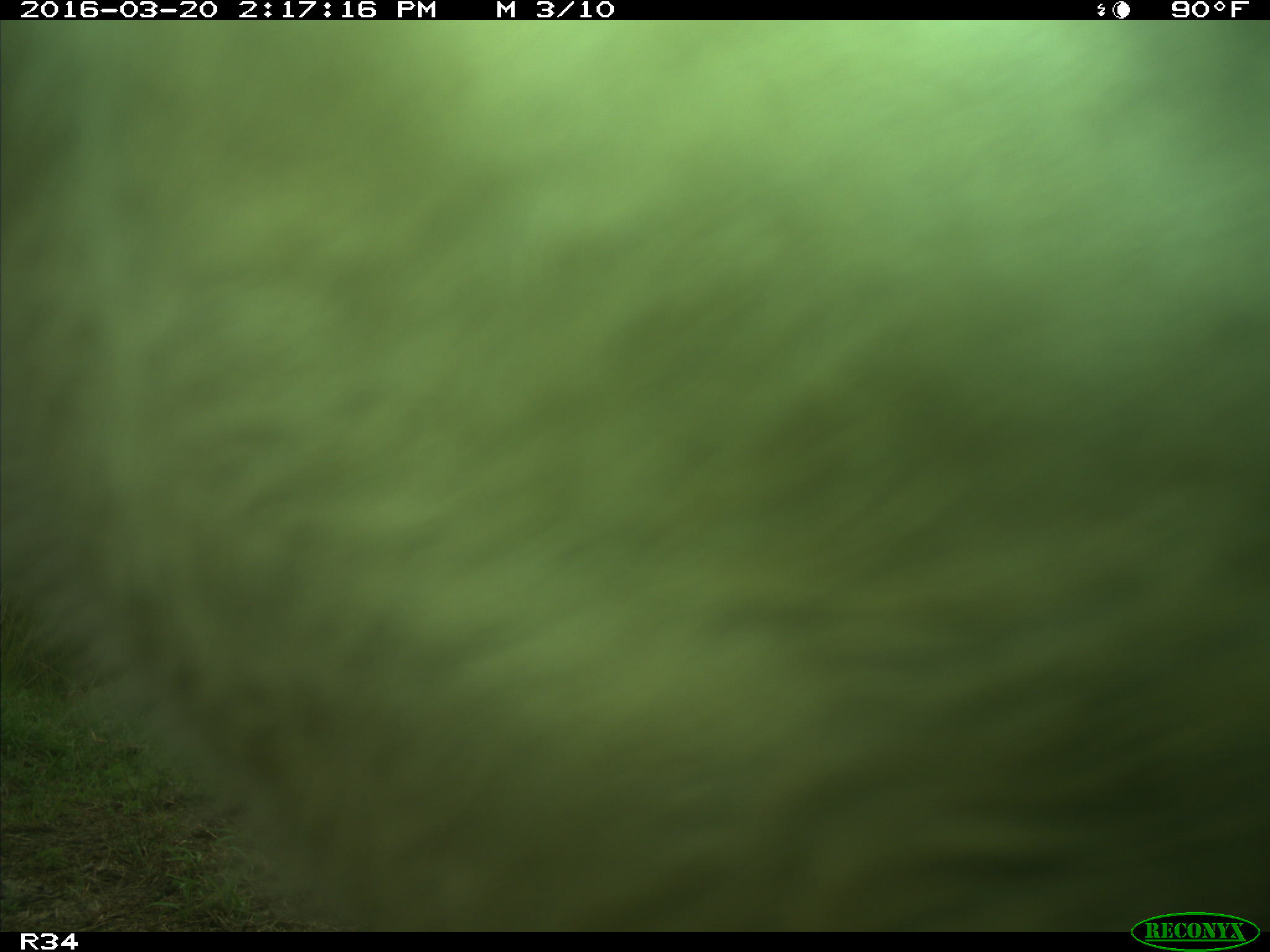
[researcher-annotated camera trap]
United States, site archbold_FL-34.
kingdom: Animalia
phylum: Chordata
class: Mammalia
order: Artiodactyla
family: Bovidae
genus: Bos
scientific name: Bos taurus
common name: domestic cow